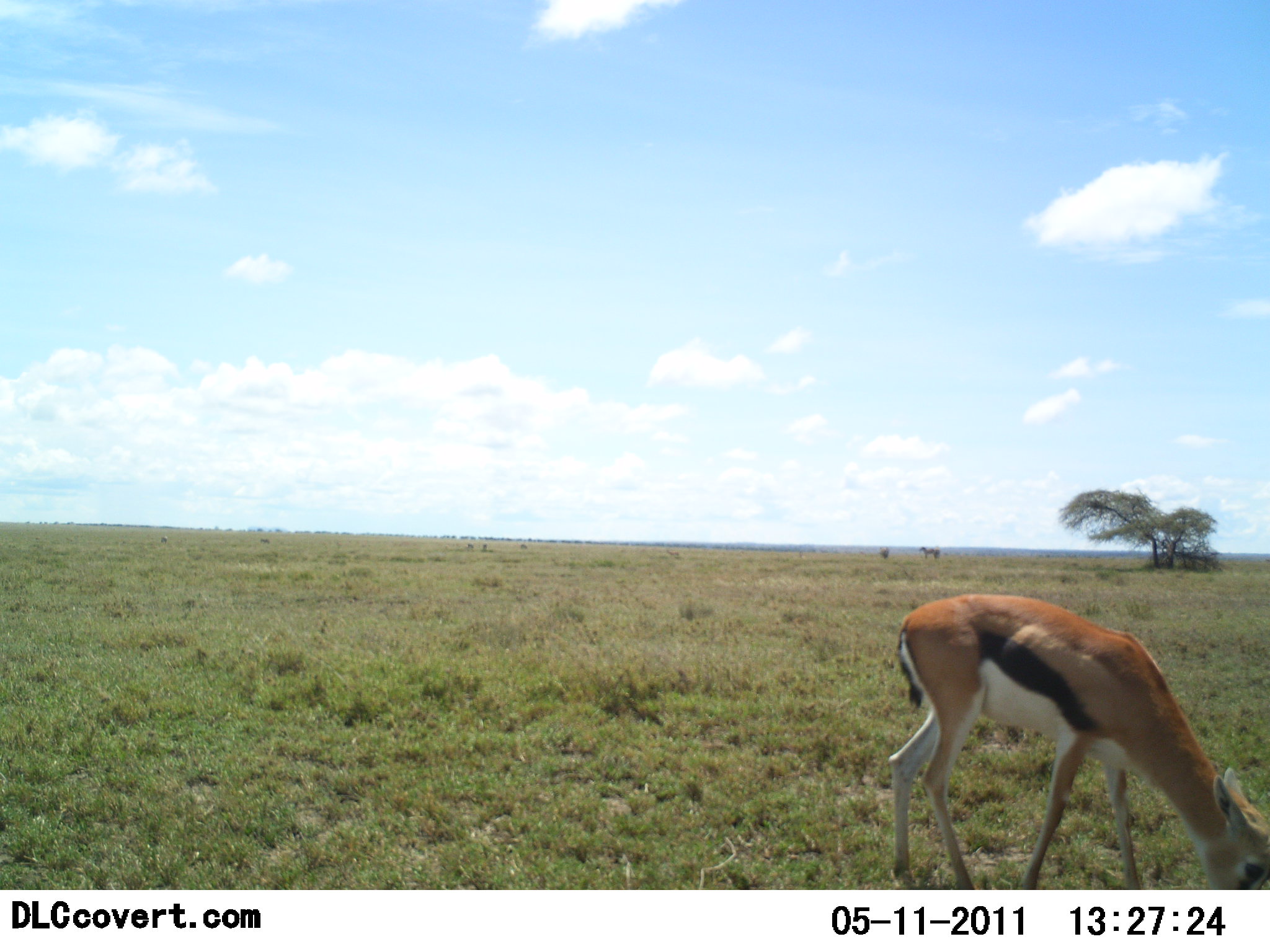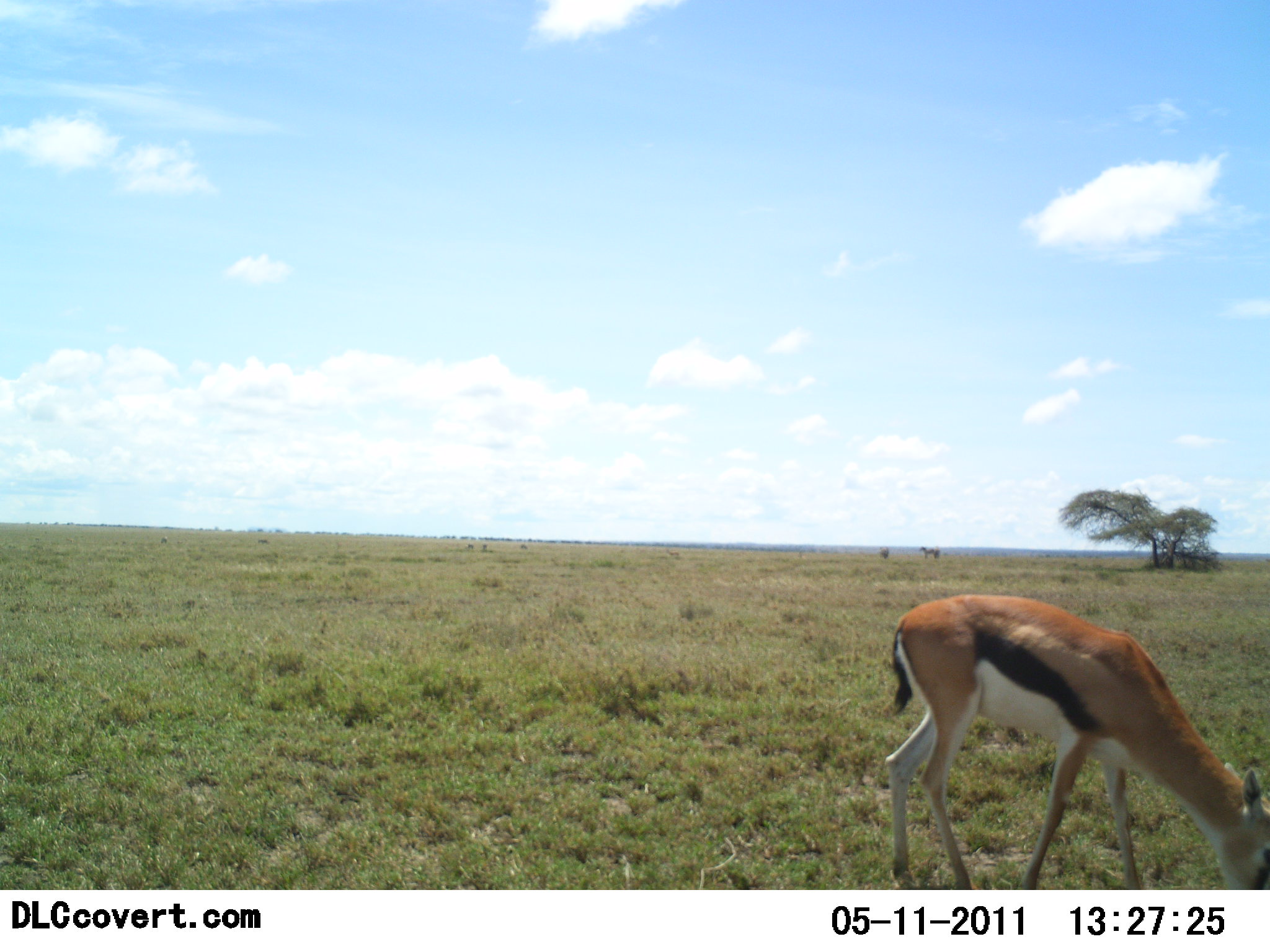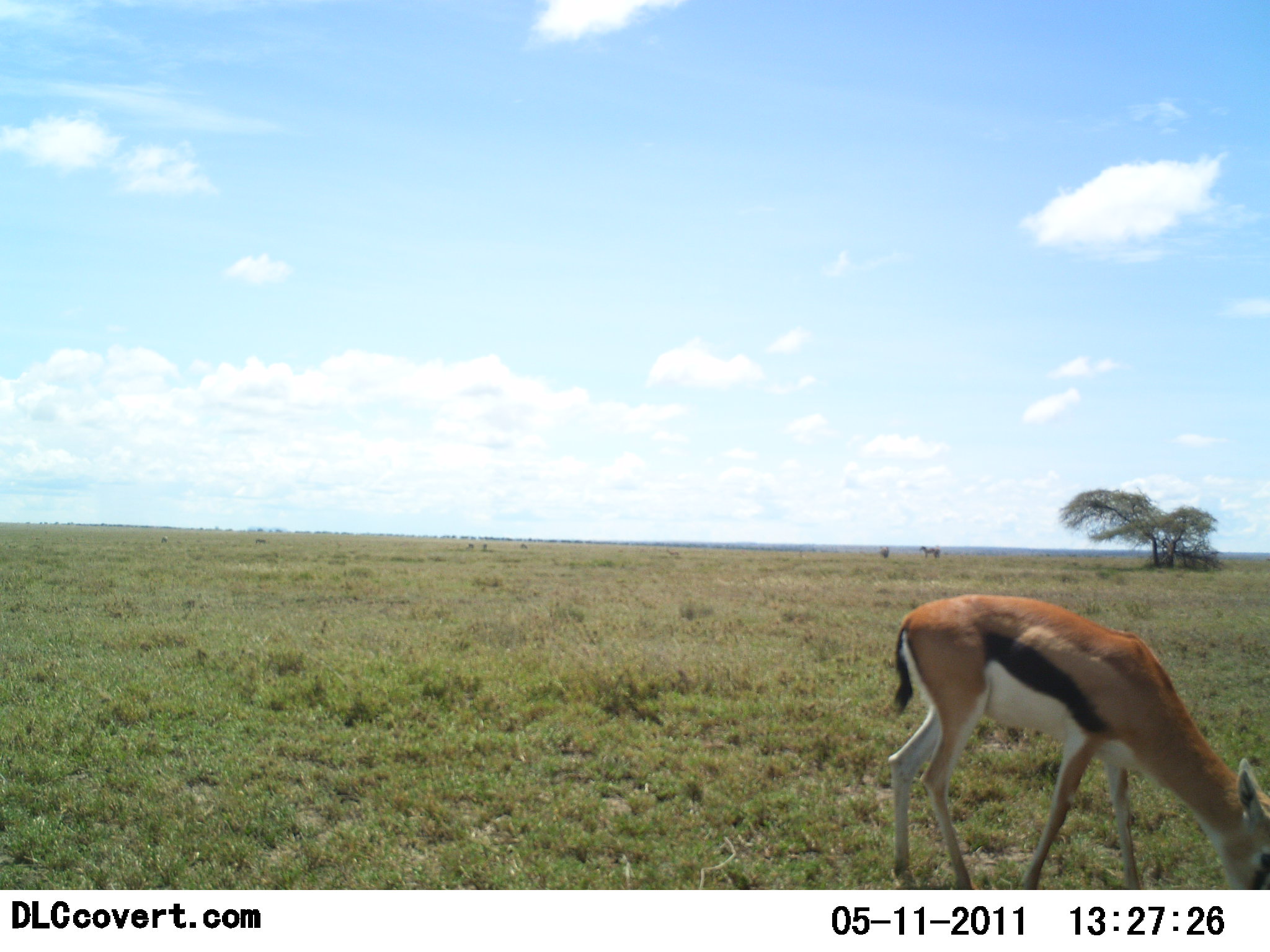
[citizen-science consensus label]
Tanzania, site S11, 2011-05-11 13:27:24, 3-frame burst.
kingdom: Animalia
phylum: Chordata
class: Mammalia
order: Artiodactyla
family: Bovidae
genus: Eudorcas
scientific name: Eudorcas thomsonii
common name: thomson's gazelle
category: gazellethomsons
Gazellethomsons (thomson's gazelle) (Eudorcas thomsonii), count 1. Behavior (volunteer vote fractions): standing 9%, resting 0%, moving 0%, interacting 0%. Young present (vote fraction): 0%. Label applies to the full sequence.